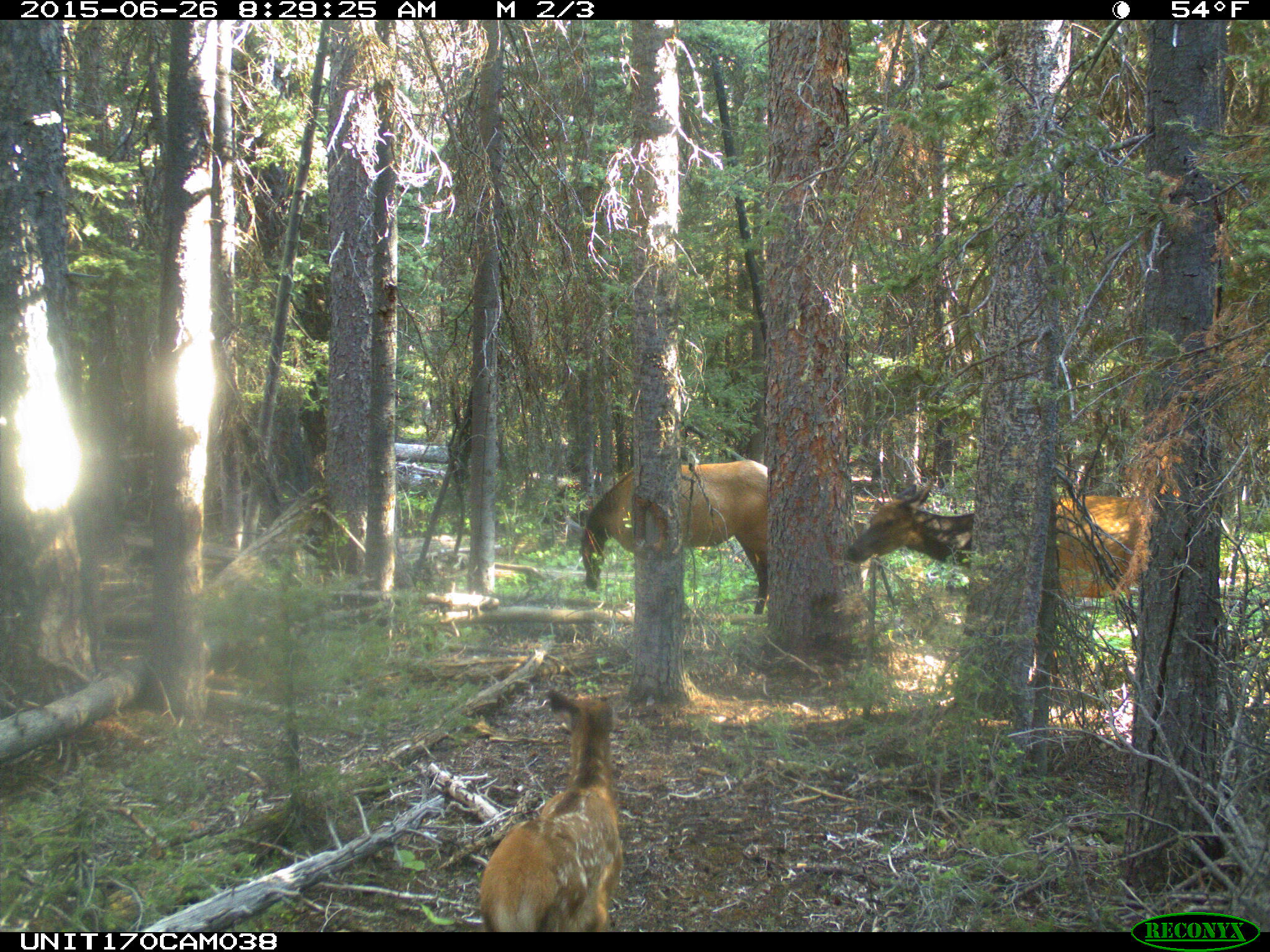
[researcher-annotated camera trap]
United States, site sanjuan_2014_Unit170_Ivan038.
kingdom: Animalia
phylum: Chordata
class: Mammalia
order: Artiodactyla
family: Cervidae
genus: Cervus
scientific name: Cervus elaphus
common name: red deer